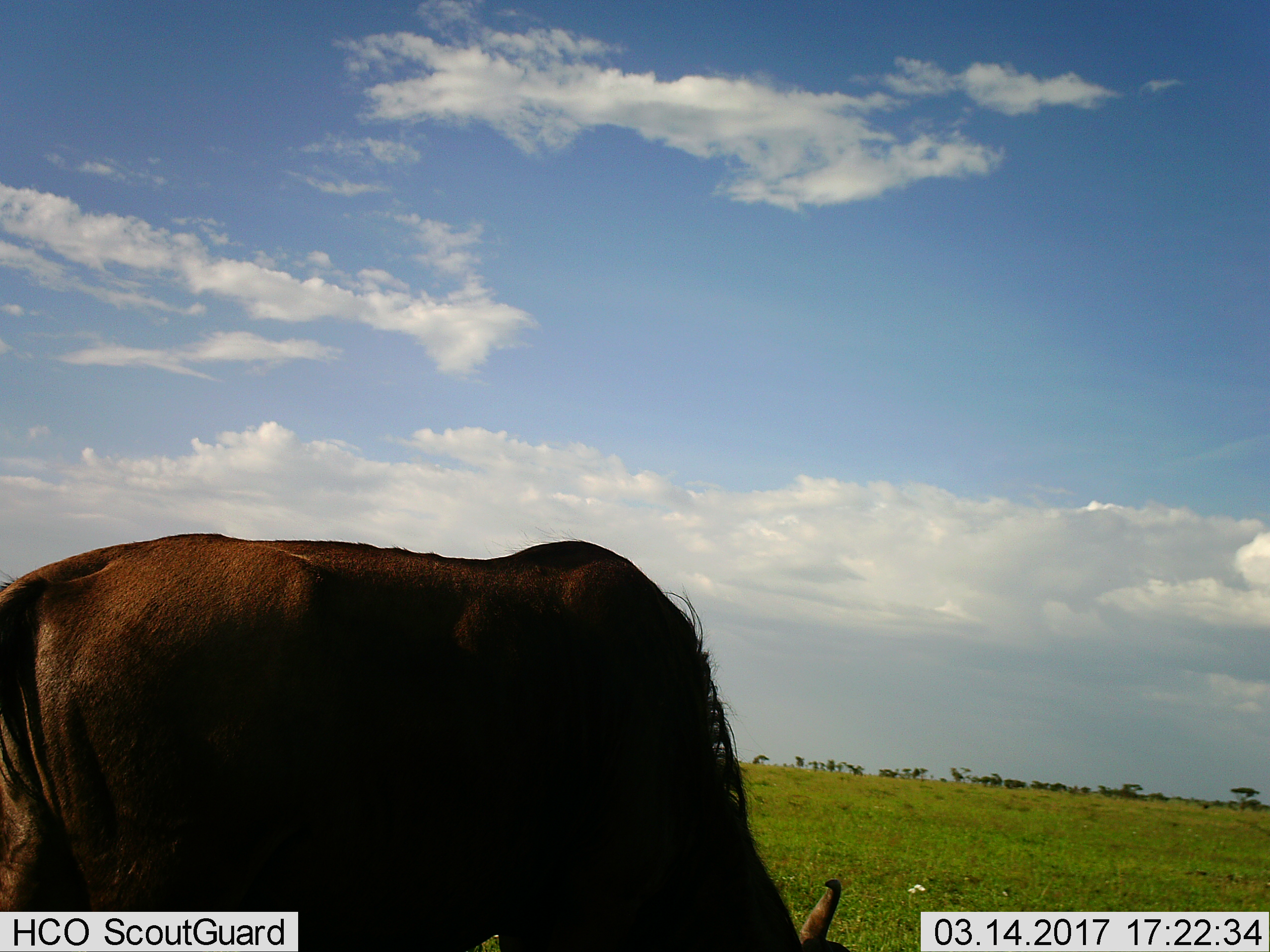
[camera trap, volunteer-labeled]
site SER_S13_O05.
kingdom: Animalia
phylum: Chordata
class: Mammalia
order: Artiodactyla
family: Bovidae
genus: Connochaetes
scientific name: Connochaetes taurinus taurinus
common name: blue wildebeest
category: wildebeestblue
Wildebeestblue (blue wildebeest) (Connochaetes taurinus taurinus), count 1. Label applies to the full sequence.